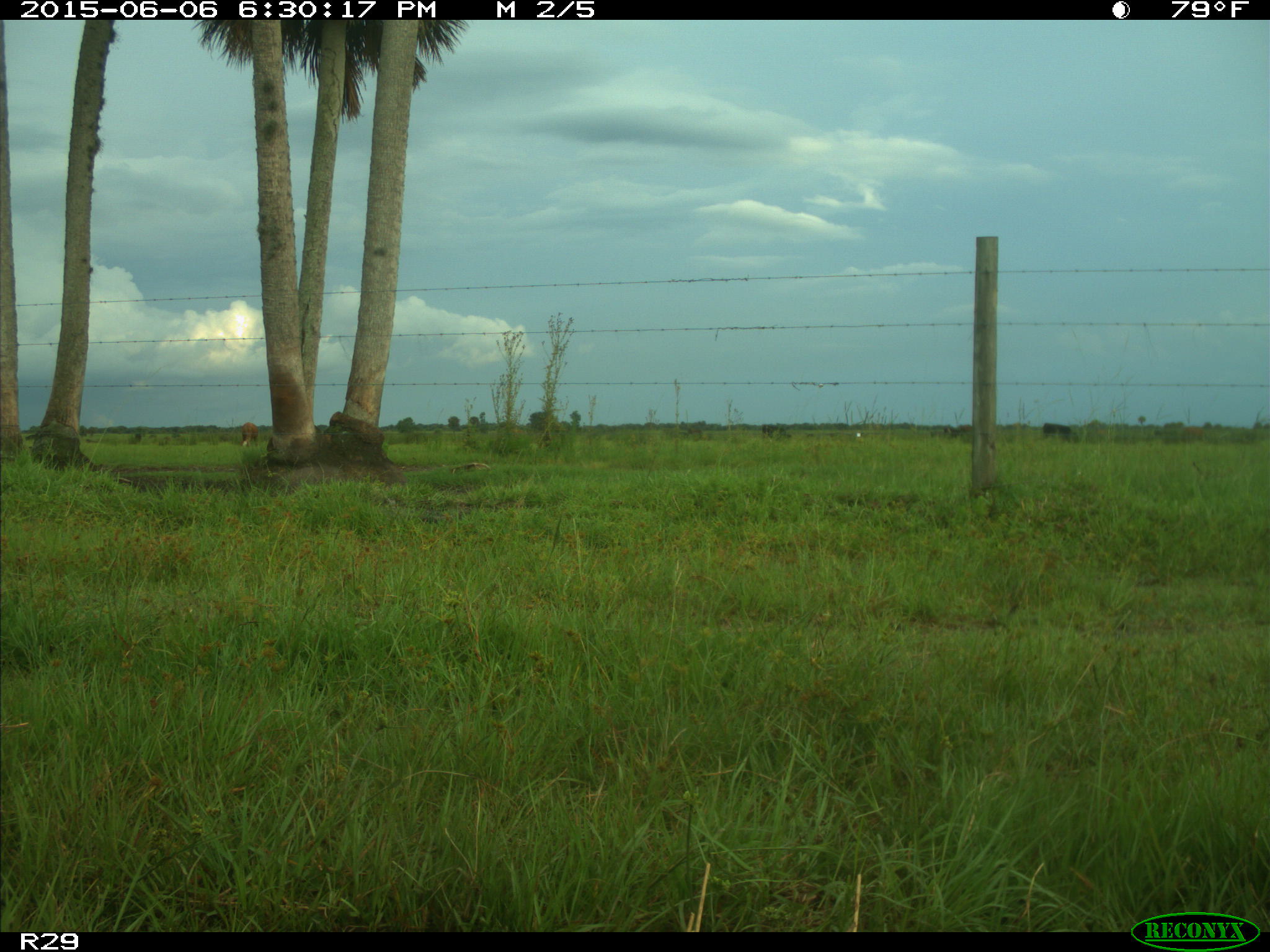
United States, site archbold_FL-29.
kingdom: Animalia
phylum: Chordata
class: Mammalia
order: Artiodactyla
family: Bovidae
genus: Bos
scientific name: Bos taurus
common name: domestic cow